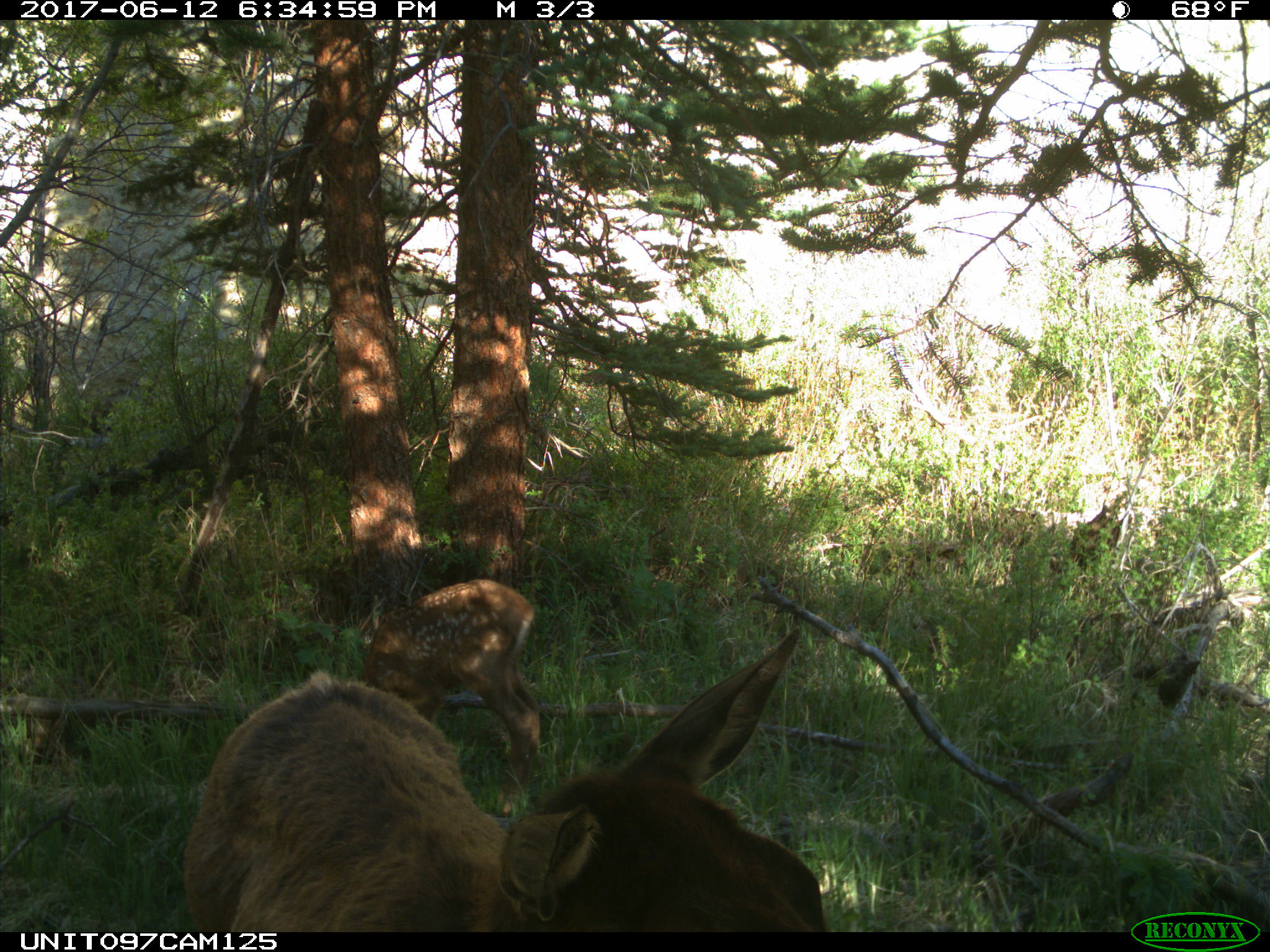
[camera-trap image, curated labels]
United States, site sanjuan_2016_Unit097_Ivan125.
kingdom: Animalia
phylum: Chordata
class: Mammalia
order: Artiodactyla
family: Cervidae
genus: Cervus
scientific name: Cervus elaphus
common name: red deer